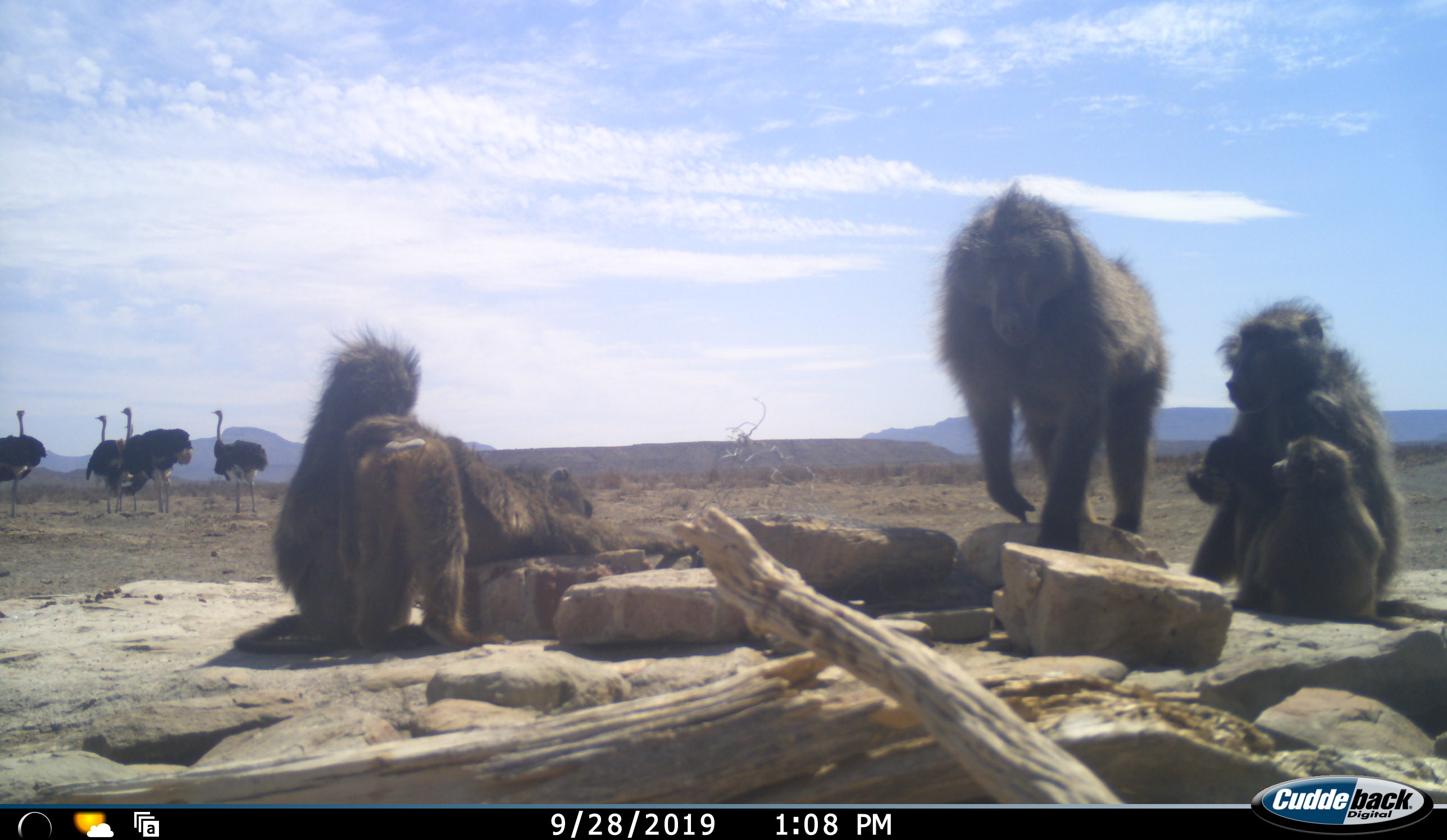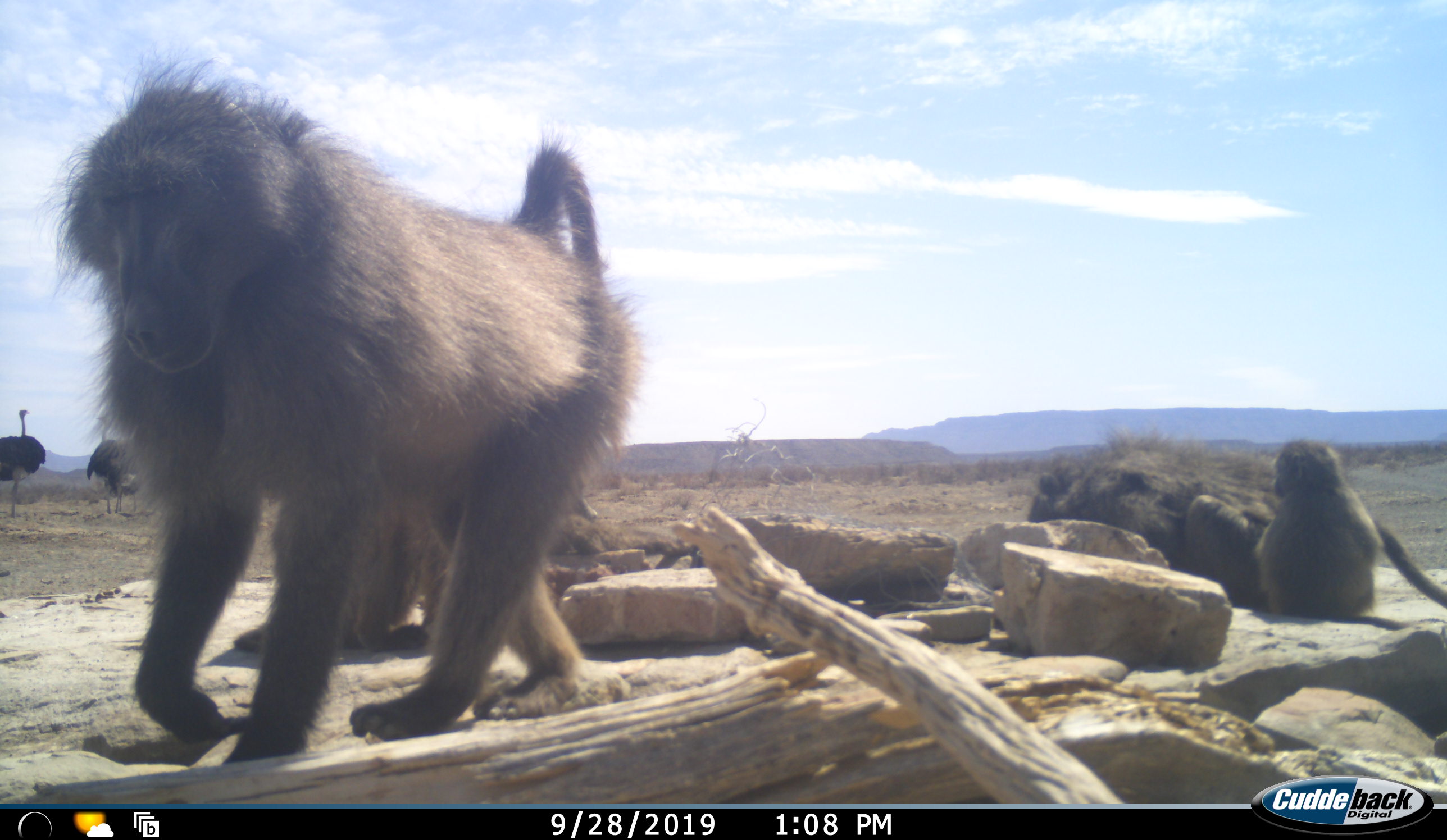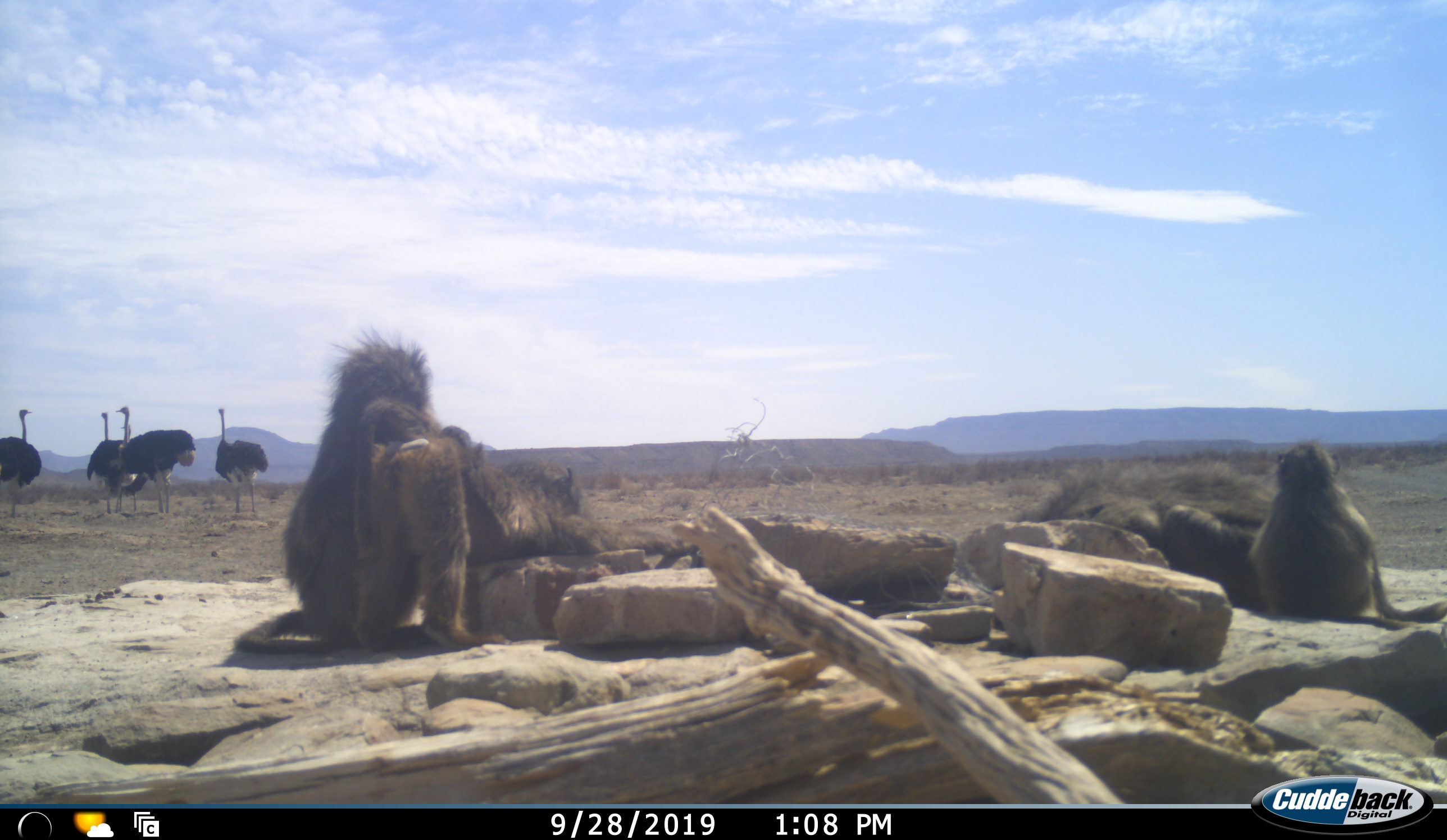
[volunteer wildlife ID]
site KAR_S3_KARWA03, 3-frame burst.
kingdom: Animalia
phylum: Chordata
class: Mammalia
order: Primates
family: Cercopithecidae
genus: Papio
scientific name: Papio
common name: baboon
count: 5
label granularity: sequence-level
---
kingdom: Animalia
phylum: Chordata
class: Aves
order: Struthioniformes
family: Struthionidae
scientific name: Struthionidae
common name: ostrich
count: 5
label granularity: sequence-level